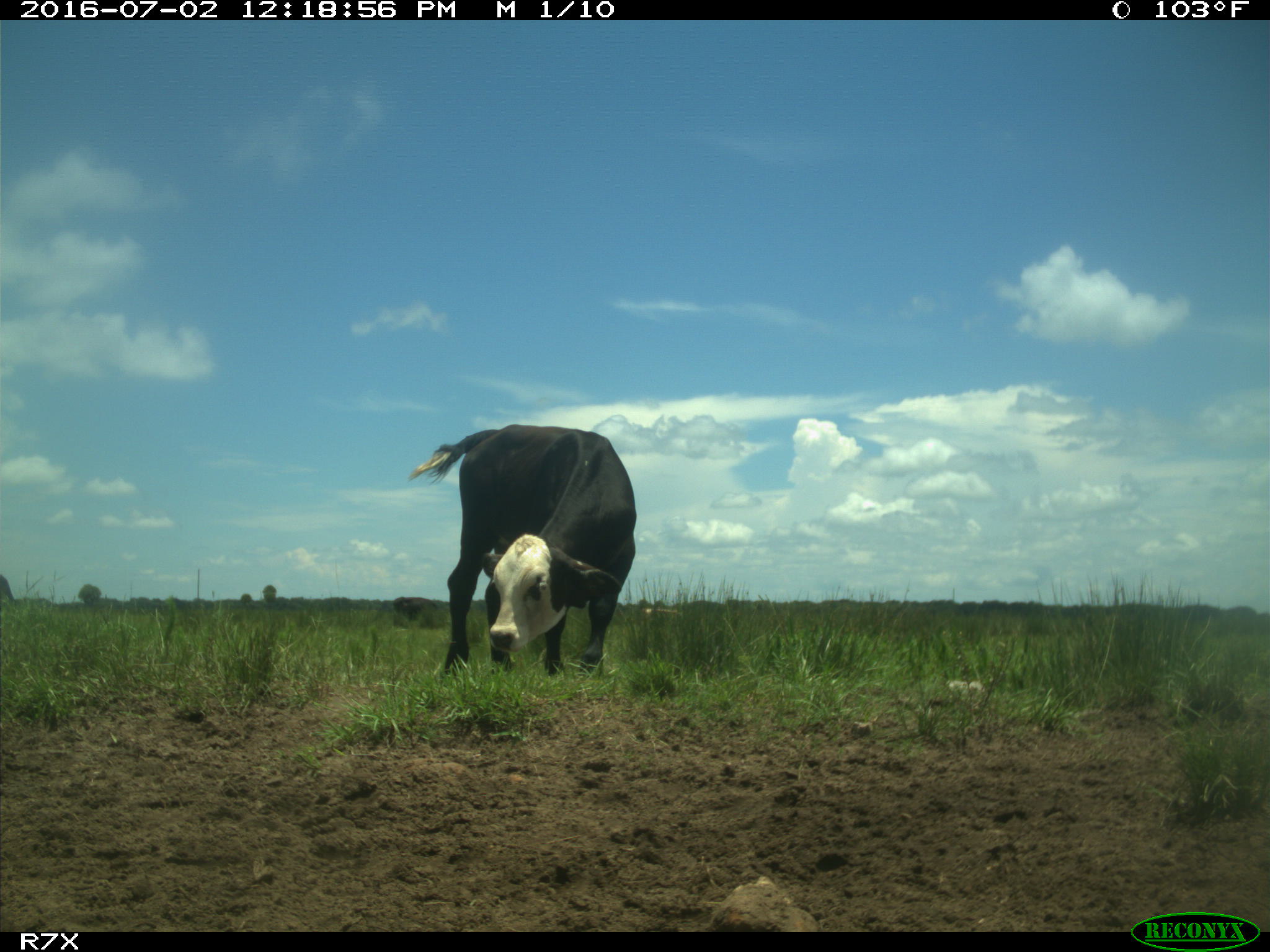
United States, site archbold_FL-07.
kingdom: Animalia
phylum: Chordata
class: Mammalia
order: Artiodactyla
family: Bovidae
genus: Bos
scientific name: Bos taurus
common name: domestic cow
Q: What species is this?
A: Bos taurus (domestic cow).